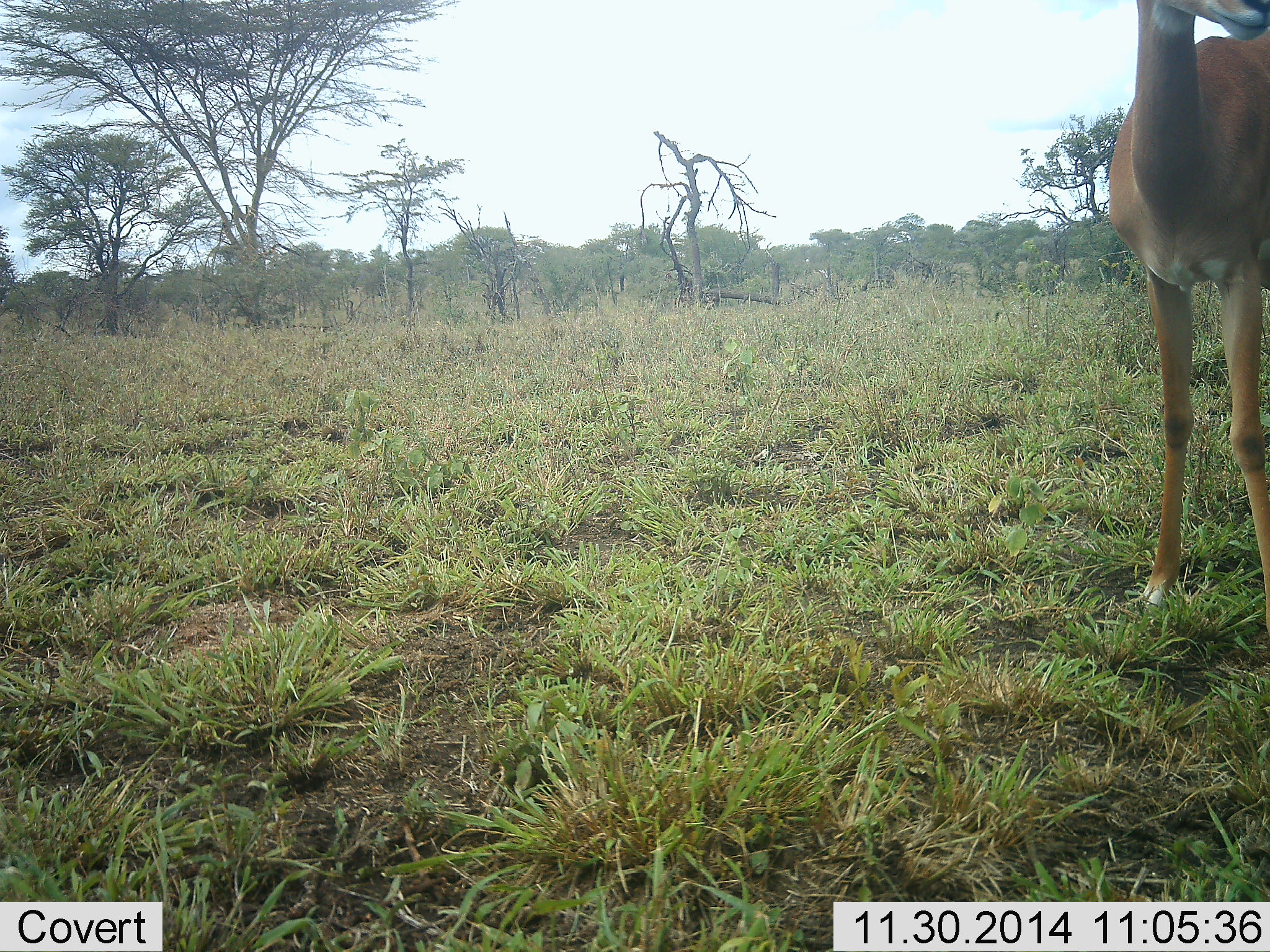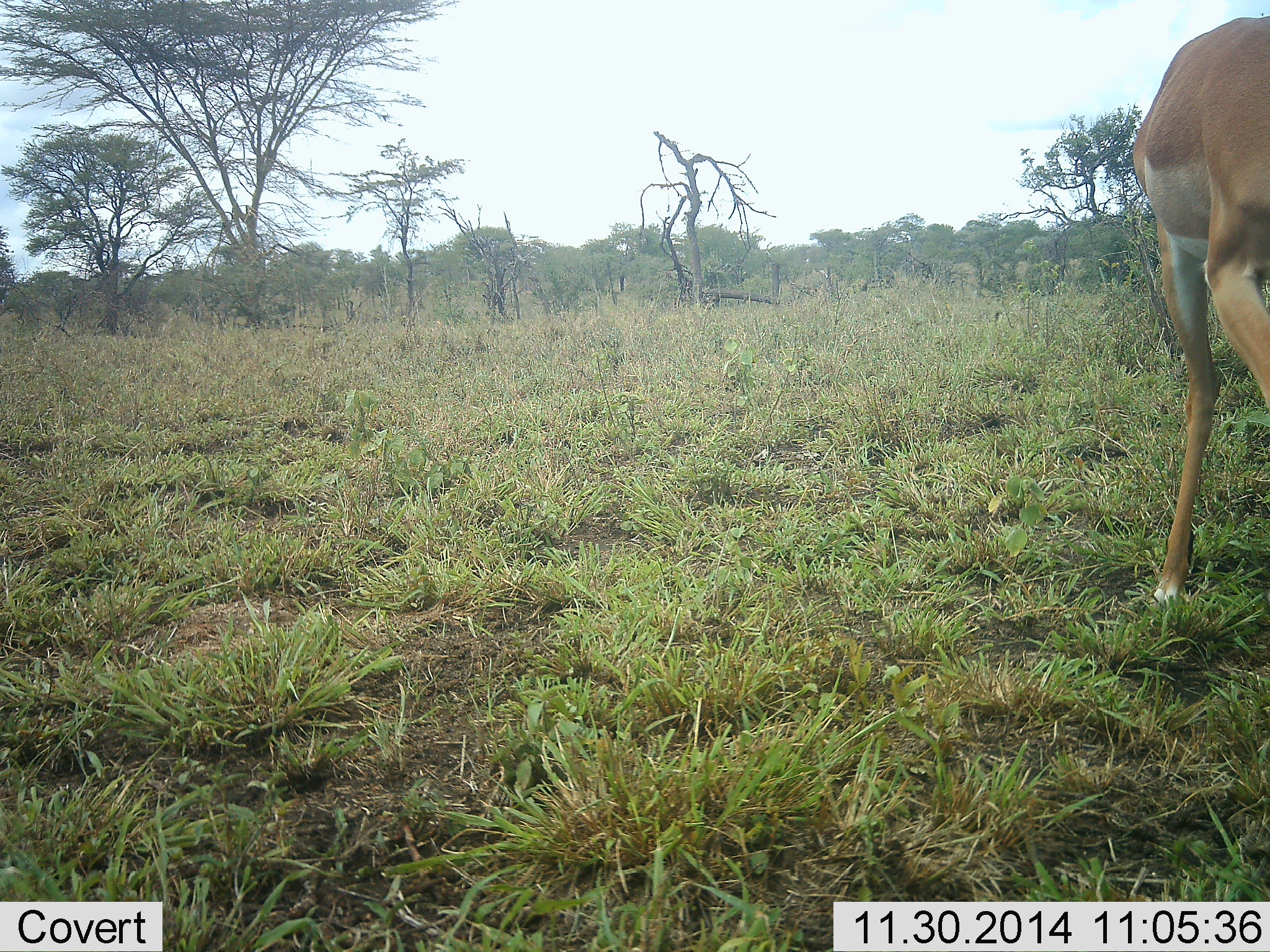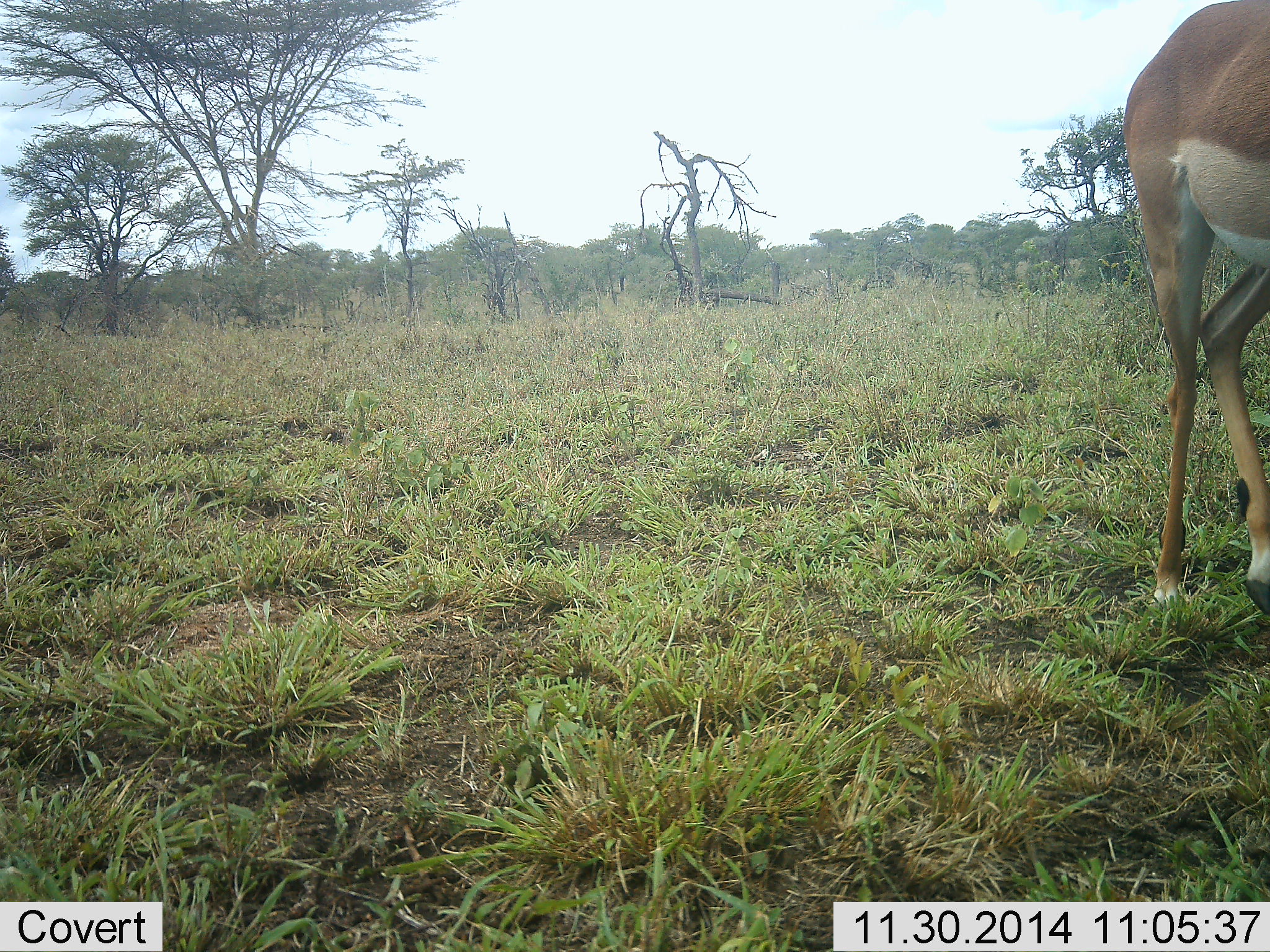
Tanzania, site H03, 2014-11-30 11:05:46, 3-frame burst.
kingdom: Animalia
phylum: Chordata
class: Mammalia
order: Artiodactyla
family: Bovidae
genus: Aepyceros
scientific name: Aepyceros melampus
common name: impala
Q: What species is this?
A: Impala (Aepyceros melampus).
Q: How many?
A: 1.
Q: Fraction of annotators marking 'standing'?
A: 80%.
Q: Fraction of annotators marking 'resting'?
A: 0%.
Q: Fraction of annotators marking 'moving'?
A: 10%.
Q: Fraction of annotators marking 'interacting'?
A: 0%.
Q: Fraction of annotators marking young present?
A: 0%.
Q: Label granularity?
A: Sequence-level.